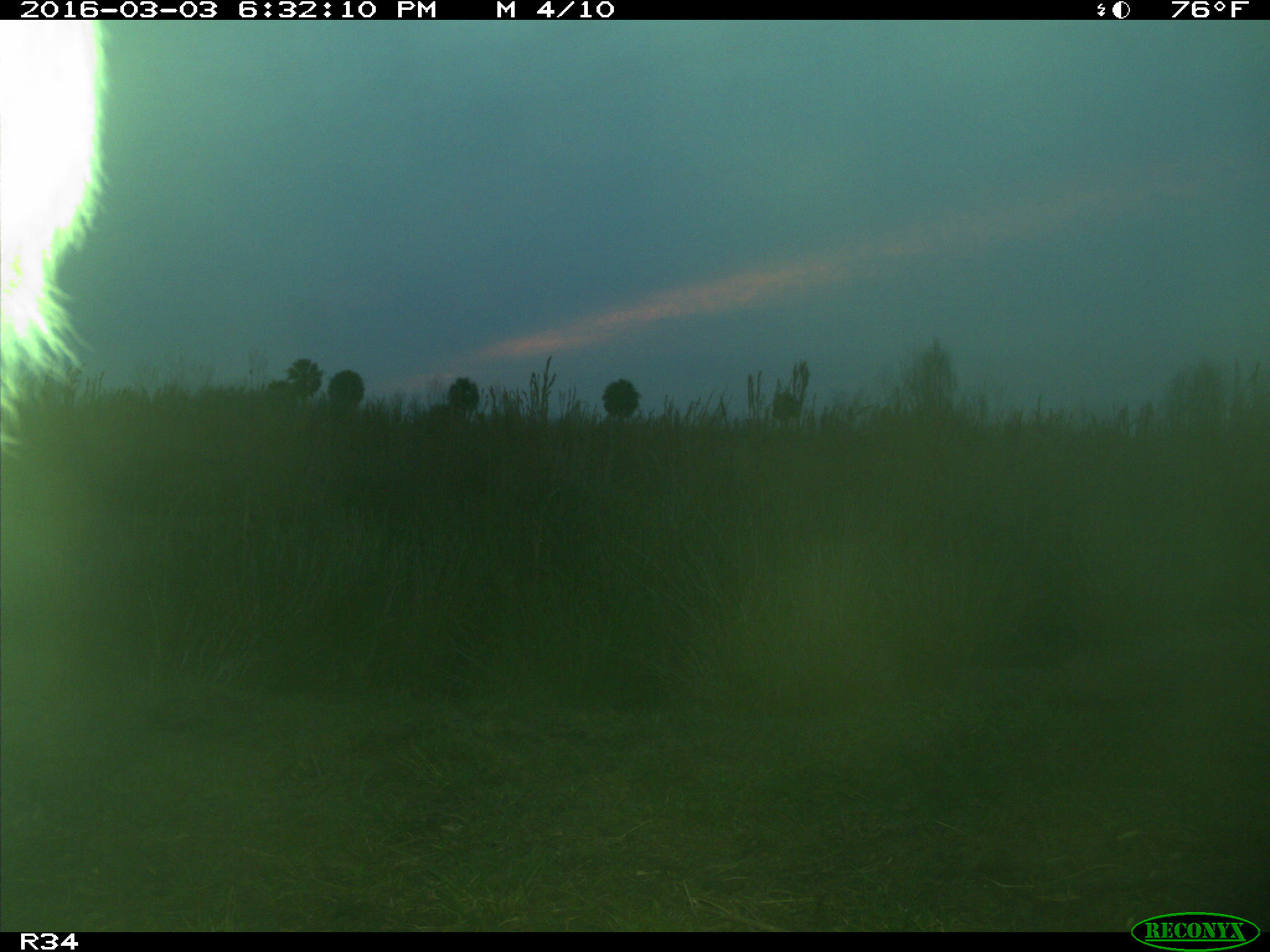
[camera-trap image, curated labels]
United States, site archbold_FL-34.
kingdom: Animalia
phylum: Chordata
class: Mammalia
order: Artiodactyla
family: Bovidae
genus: Bos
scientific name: Bos taurus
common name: domestic cow